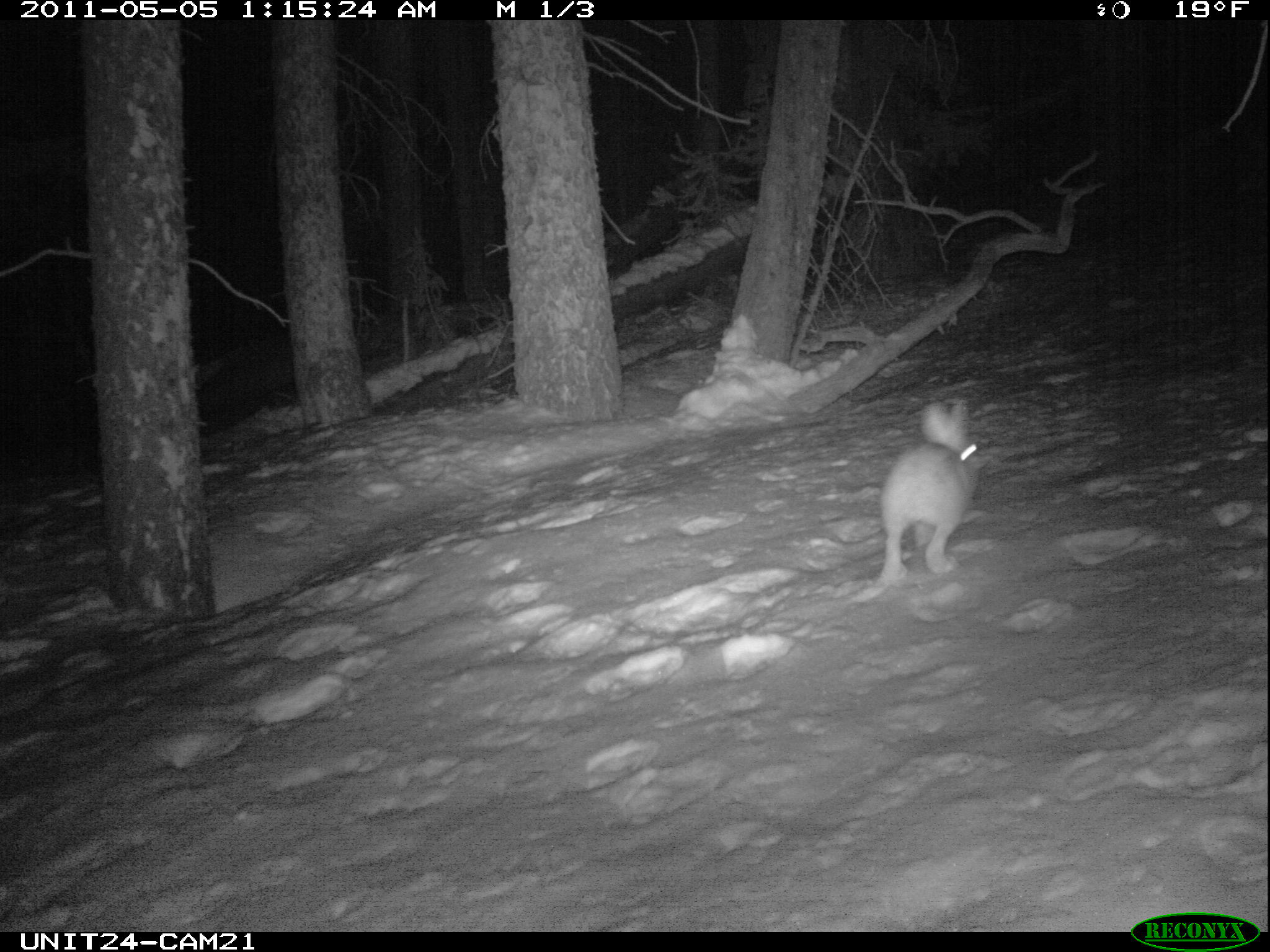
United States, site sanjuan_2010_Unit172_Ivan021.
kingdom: Animalia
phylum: Chordata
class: Mammalia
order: Lagomorpha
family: Leporidae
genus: Lepus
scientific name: Lepus americanus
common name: snowshoe hare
Lepus americanus (snowshoe hare).